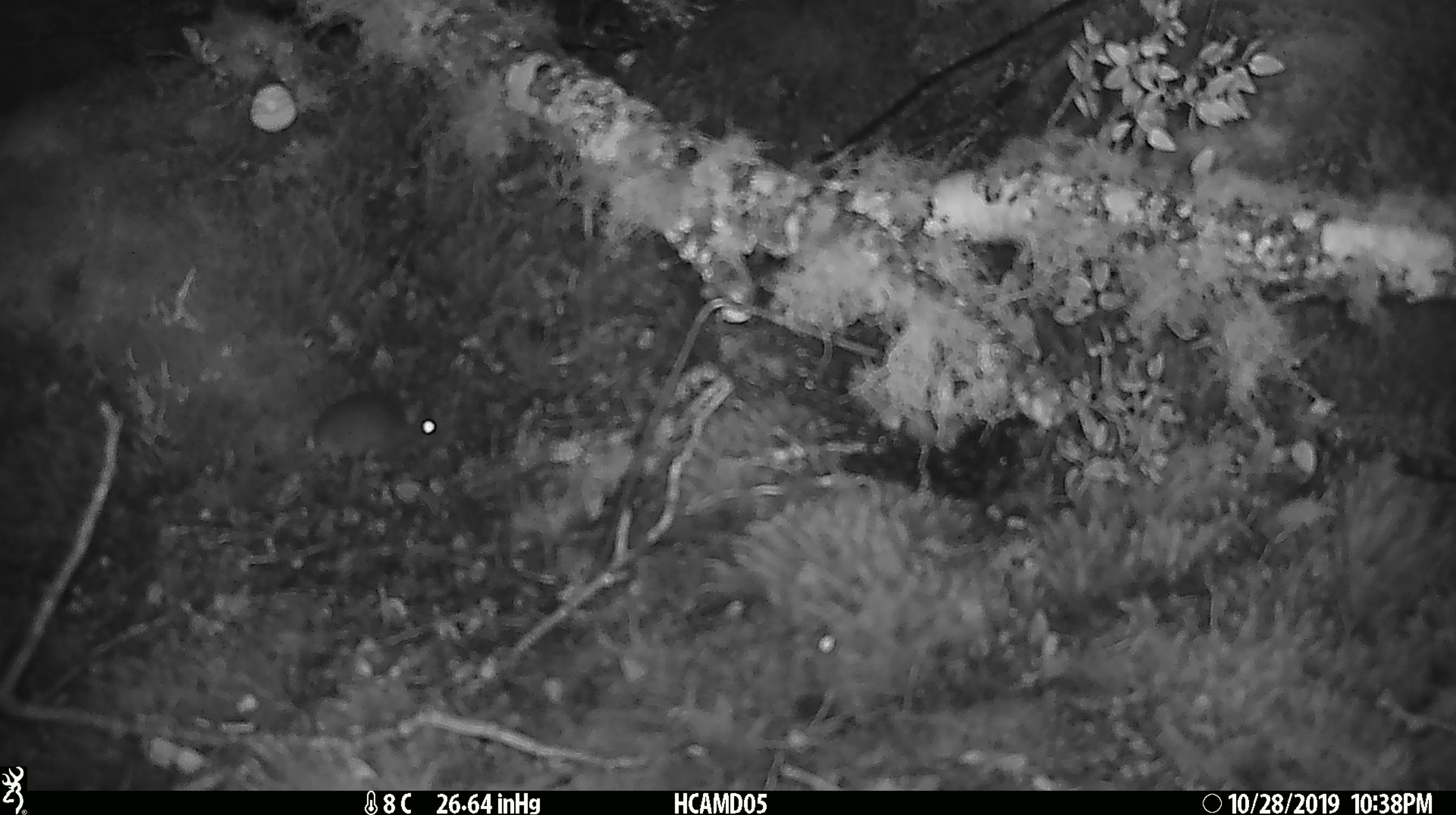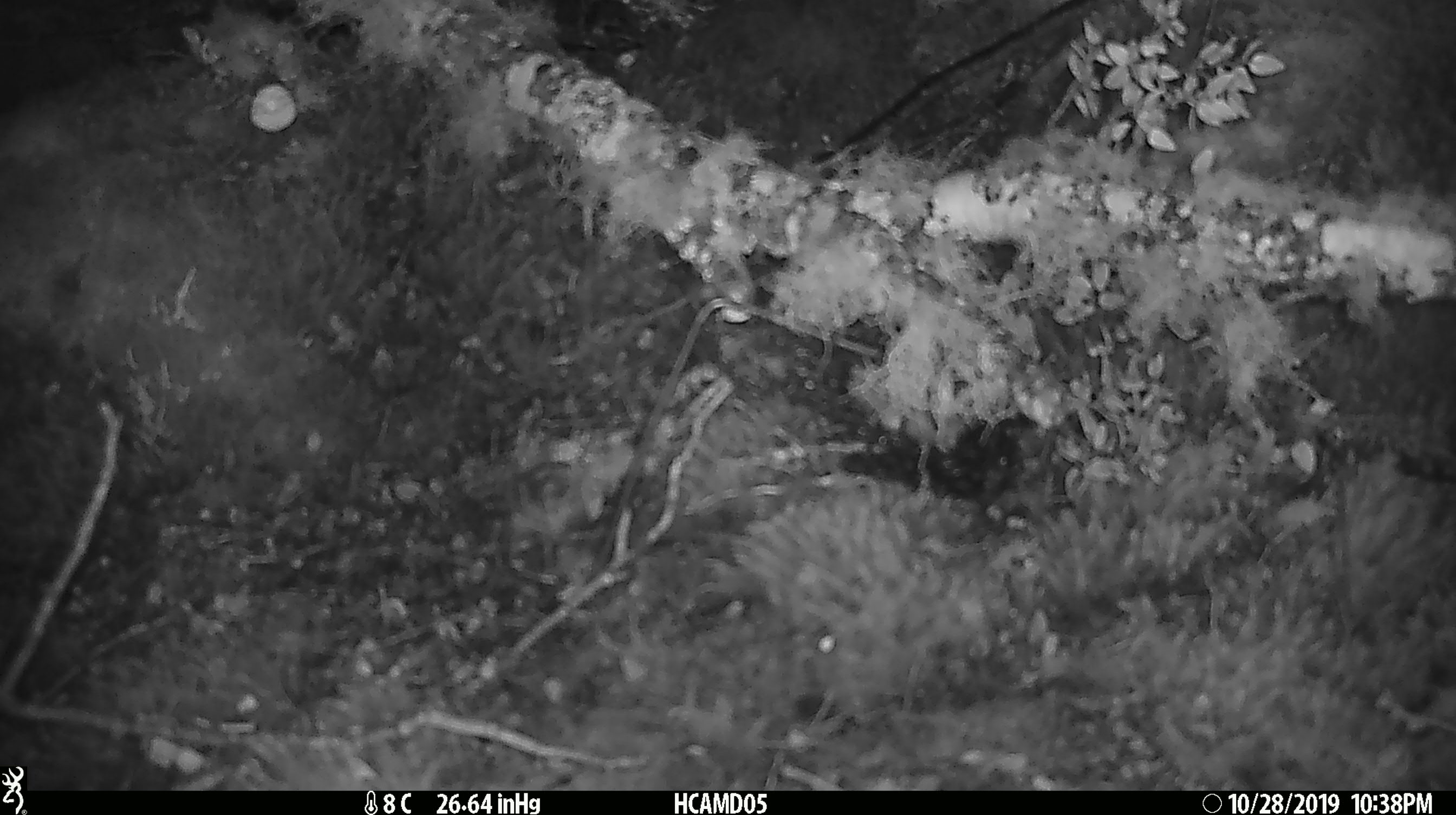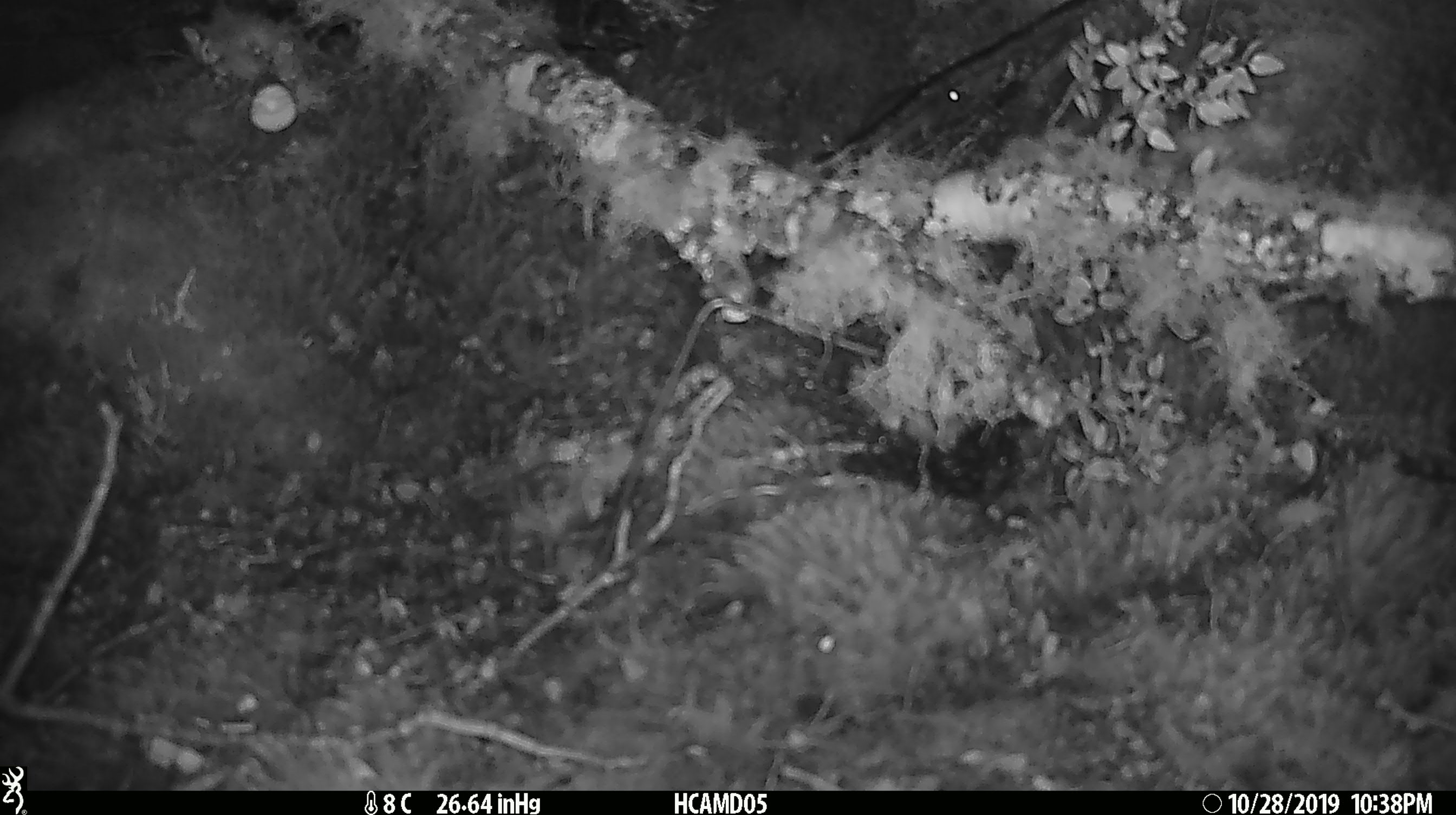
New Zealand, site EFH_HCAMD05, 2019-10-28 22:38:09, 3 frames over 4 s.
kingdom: Animalia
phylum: Chordata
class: Mammalia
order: Rodentia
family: Muridae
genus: Mus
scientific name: Mus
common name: mouse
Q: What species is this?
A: Mouse (Mus).